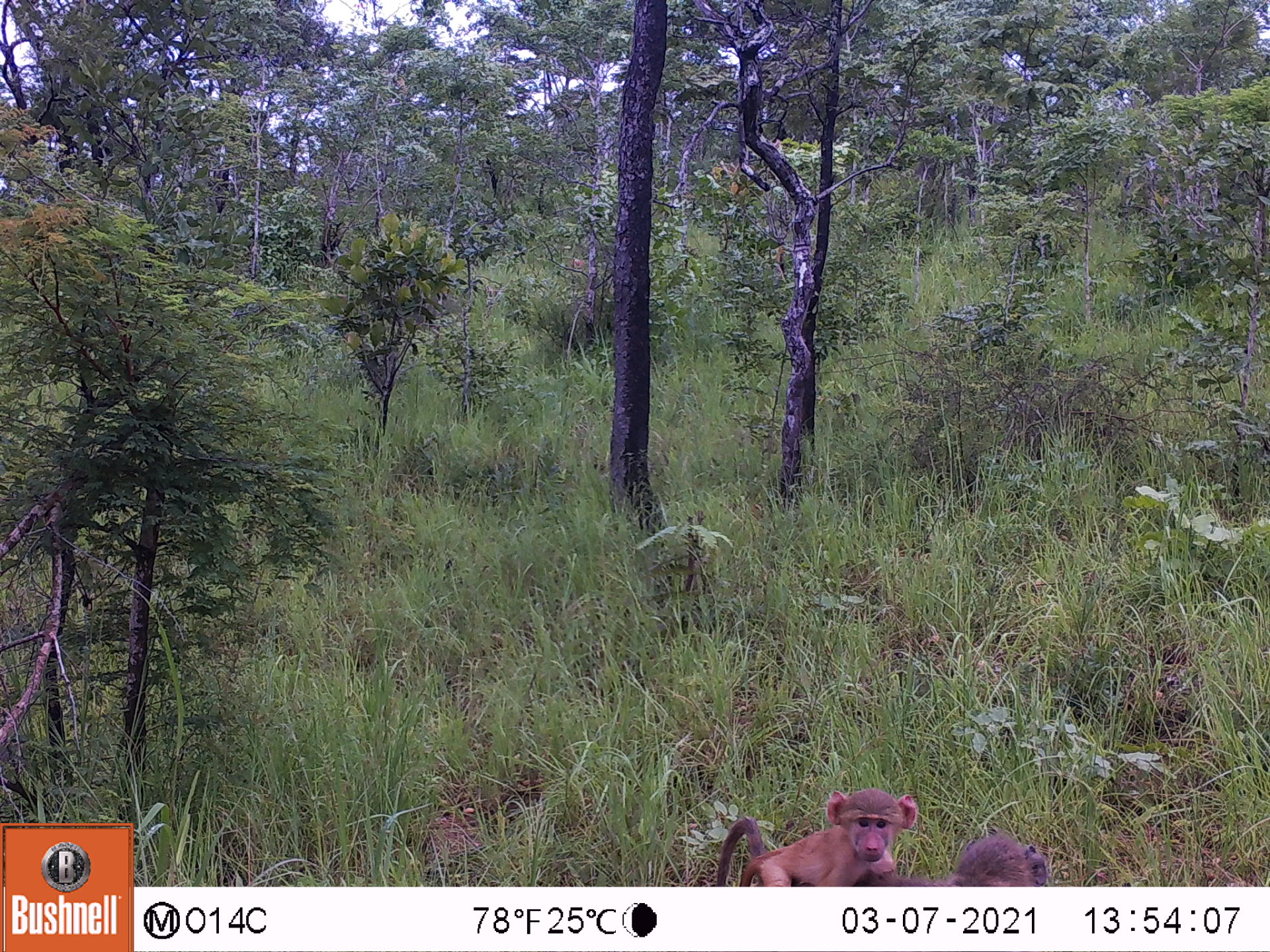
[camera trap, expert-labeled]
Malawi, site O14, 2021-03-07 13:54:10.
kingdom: Animalia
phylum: Chordata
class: Mammalia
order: Primates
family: Cercopithecidae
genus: Papio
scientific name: Papio cynocephalus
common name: yellow baboon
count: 2